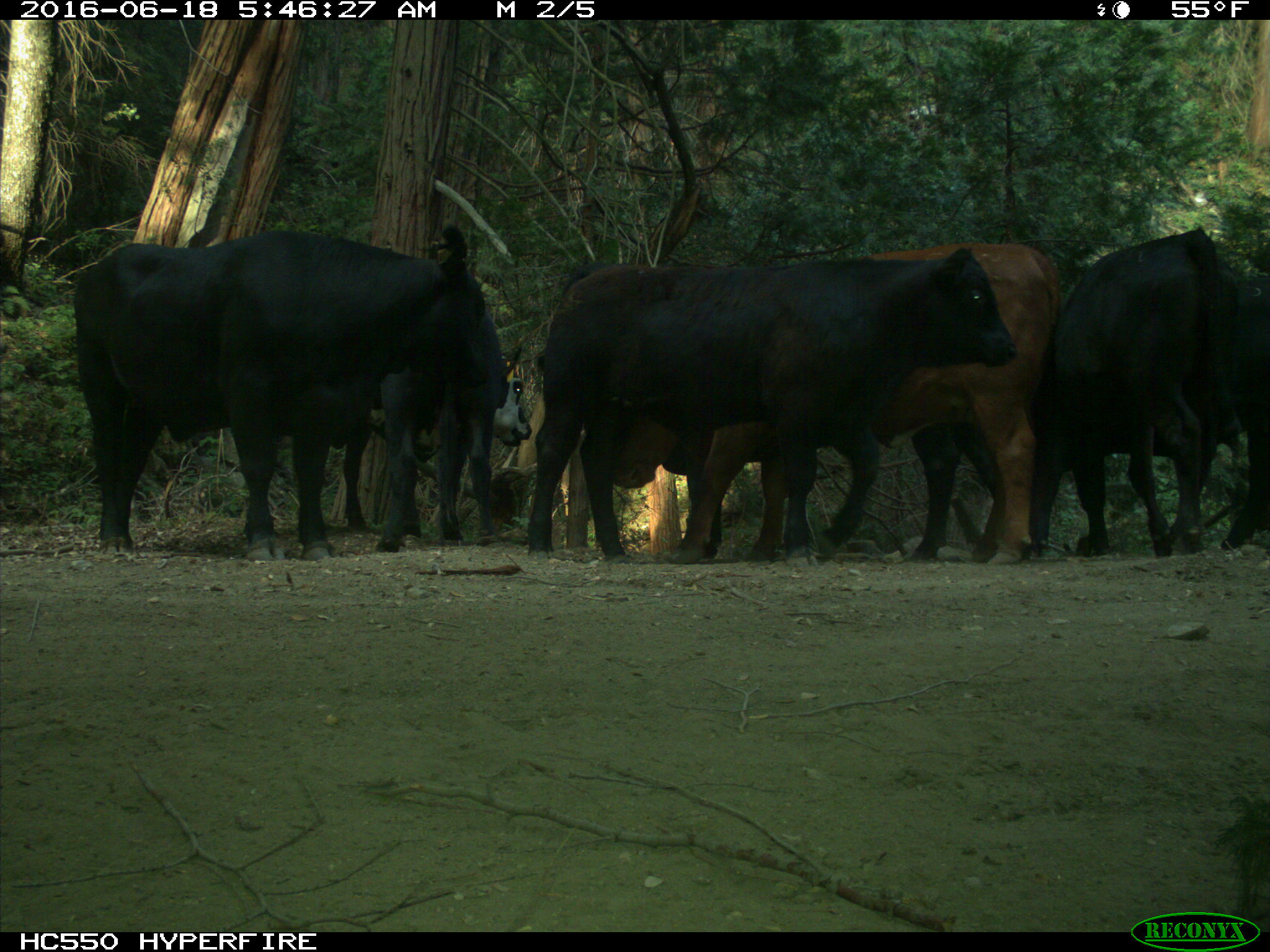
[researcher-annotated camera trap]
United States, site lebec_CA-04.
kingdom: Animalia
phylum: Chordata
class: Mammalia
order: Artiodactyla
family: Bovidae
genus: Bos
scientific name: Bos taurus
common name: domestic cow